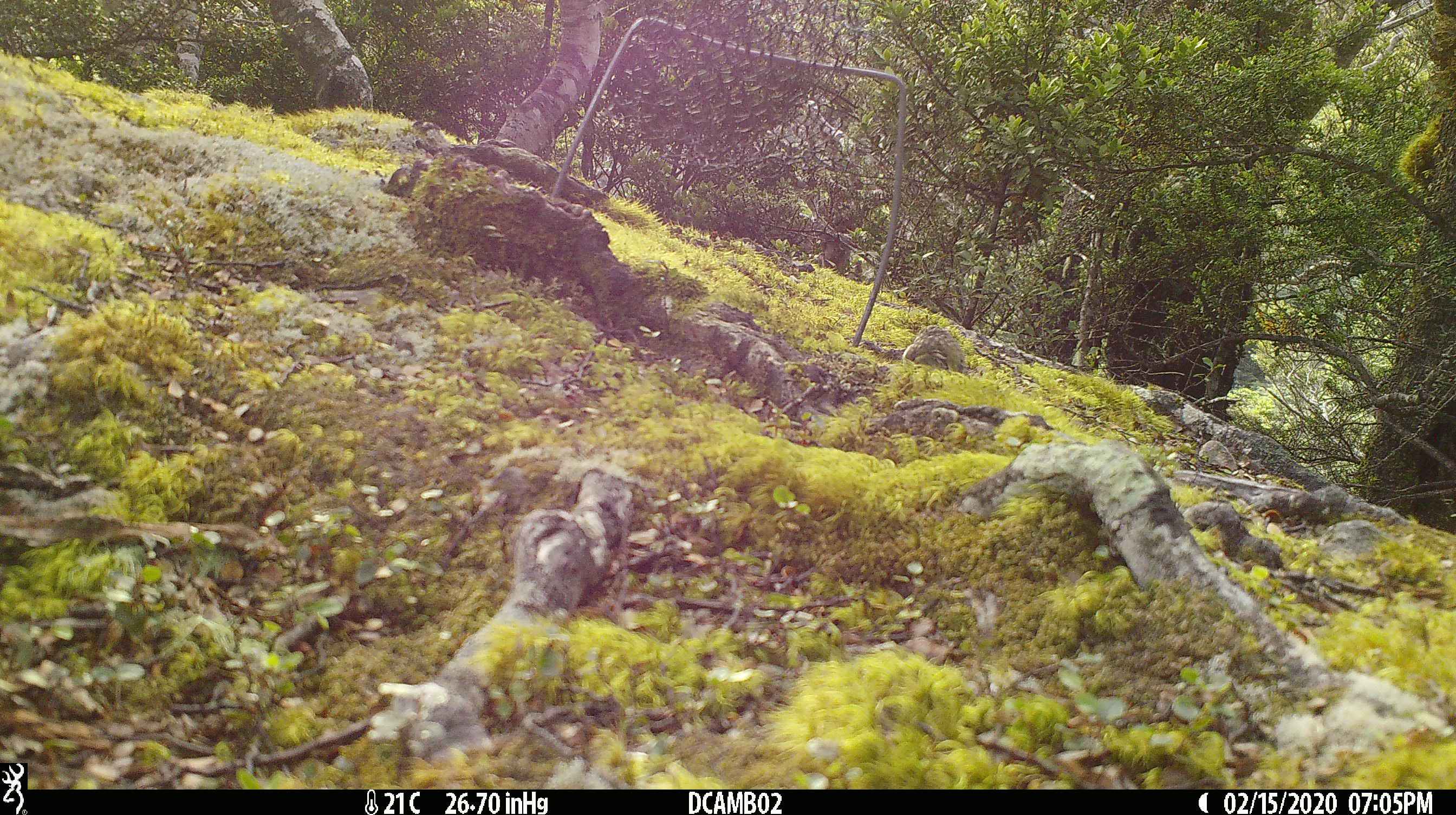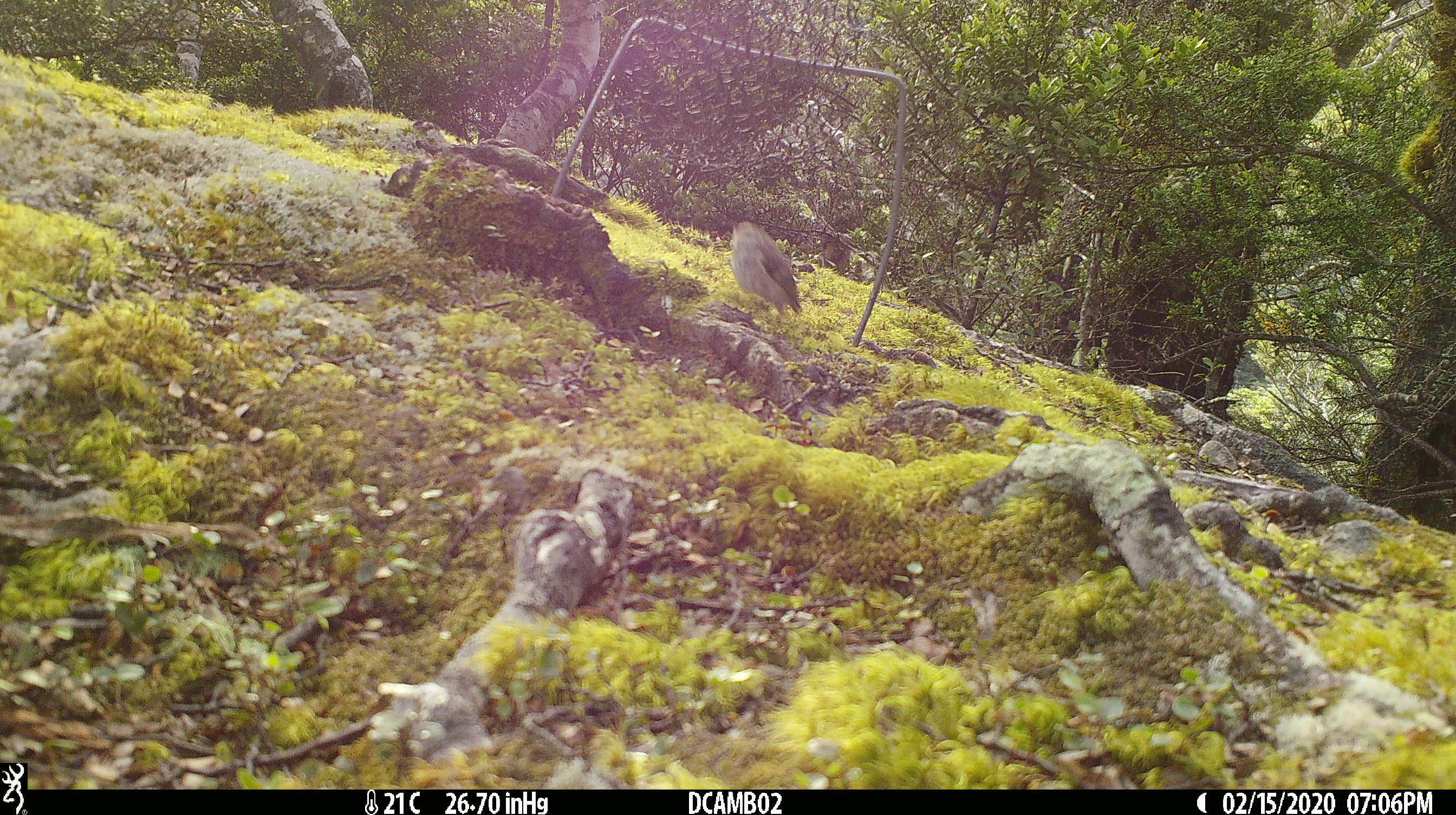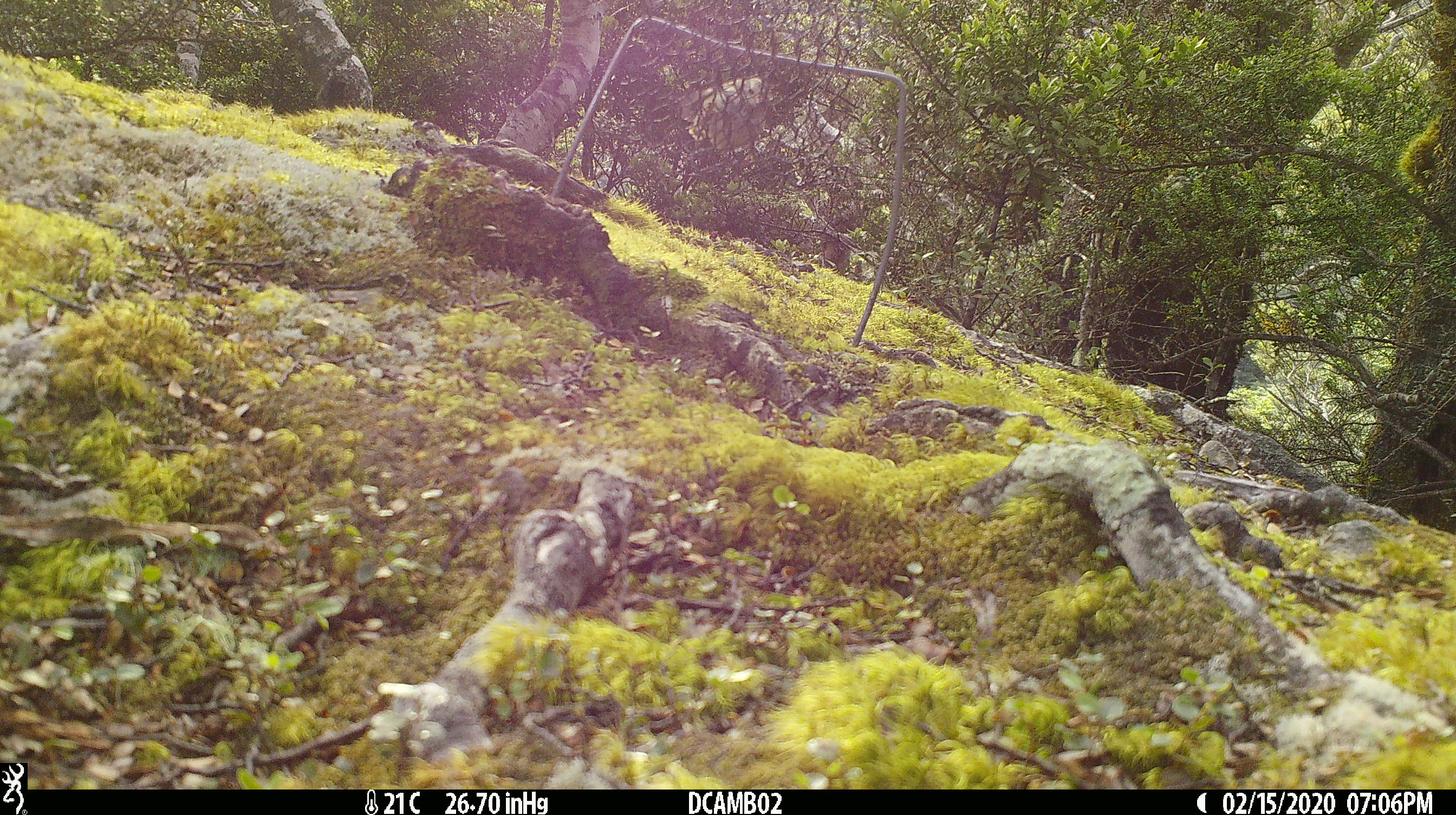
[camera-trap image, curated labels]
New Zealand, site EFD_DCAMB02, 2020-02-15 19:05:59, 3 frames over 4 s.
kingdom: Animalia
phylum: Chordata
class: Aves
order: Passeriformes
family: Acanthisittidae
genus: Acanthisitta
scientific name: Acanthisitta chloris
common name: rifleman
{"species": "rifleman (Acanthisitta chloris)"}